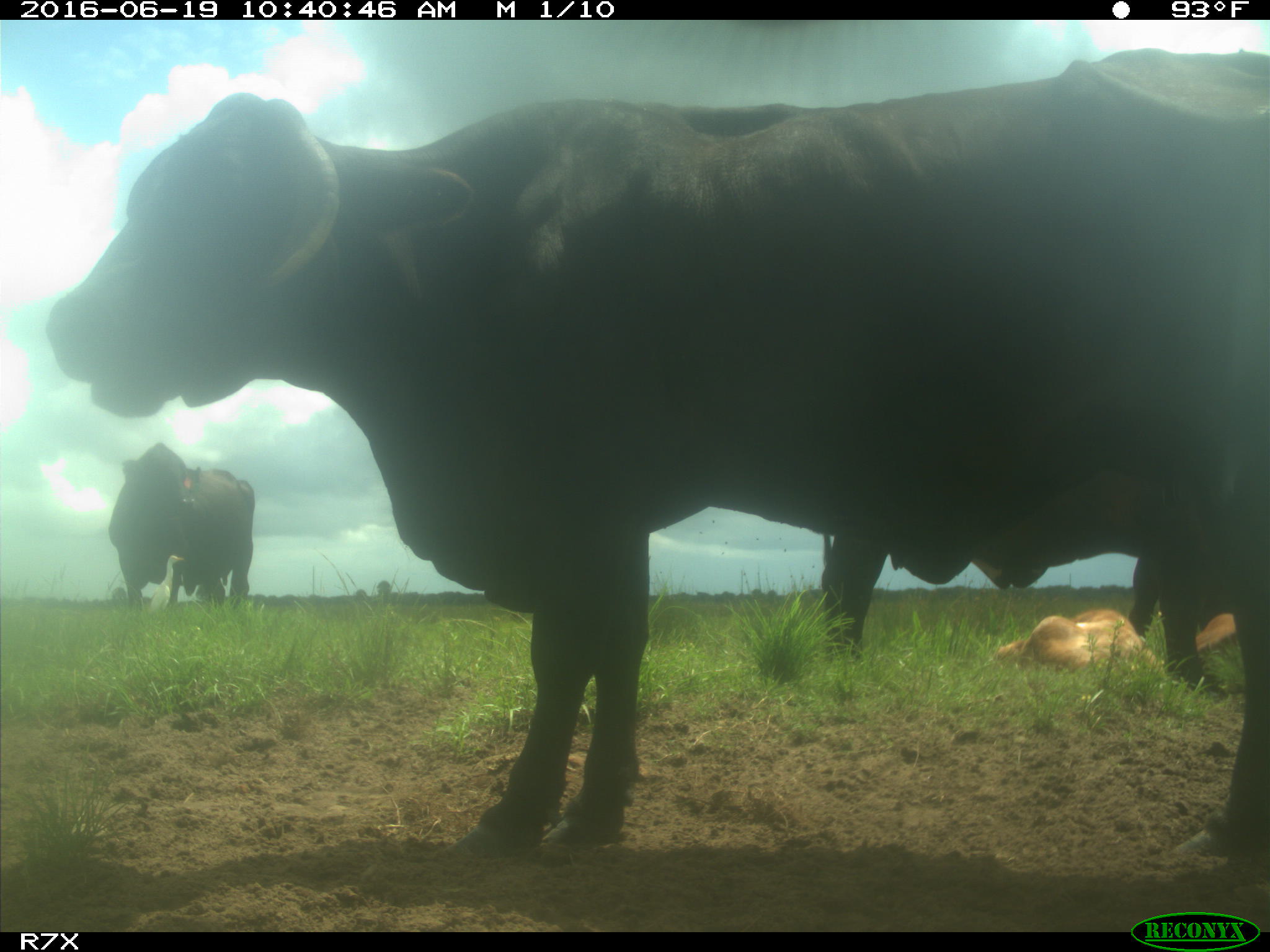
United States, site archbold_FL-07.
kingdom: Animalia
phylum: Chordata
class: Mammalia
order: Artiodactyla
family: Bovidae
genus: Bos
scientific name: Bos taurus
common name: domestic cow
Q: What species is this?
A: Bos taurus (domestic cow).